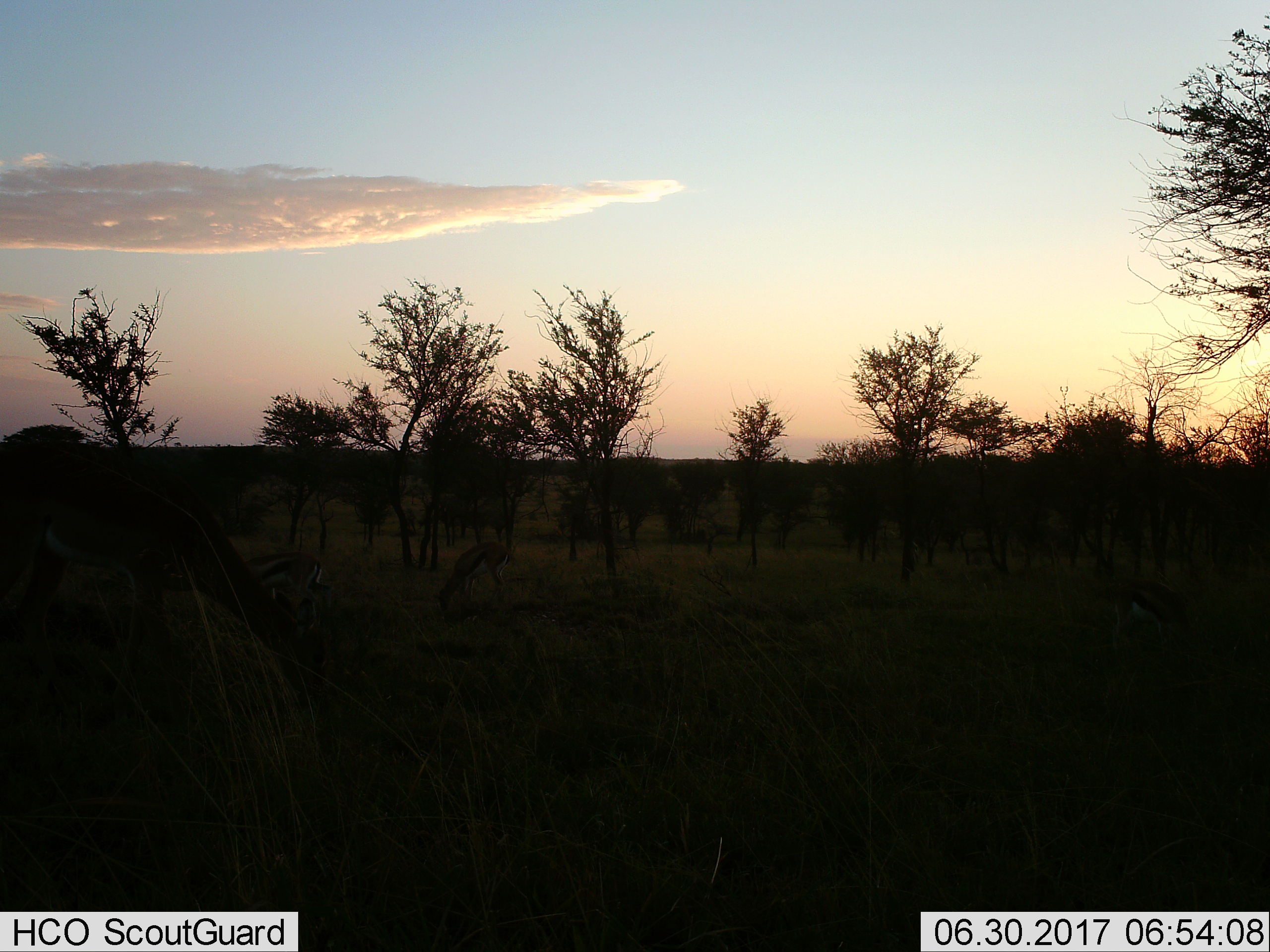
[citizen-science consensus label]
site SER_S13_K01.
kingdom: Animalia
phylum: Chordata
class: Mammalia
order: Artiodactyla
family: Bovidae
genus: Eudorcas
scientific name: Eudorcas thomsonii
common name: thomson's gazelle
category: gazellethomsons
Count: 3.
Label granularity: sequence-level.